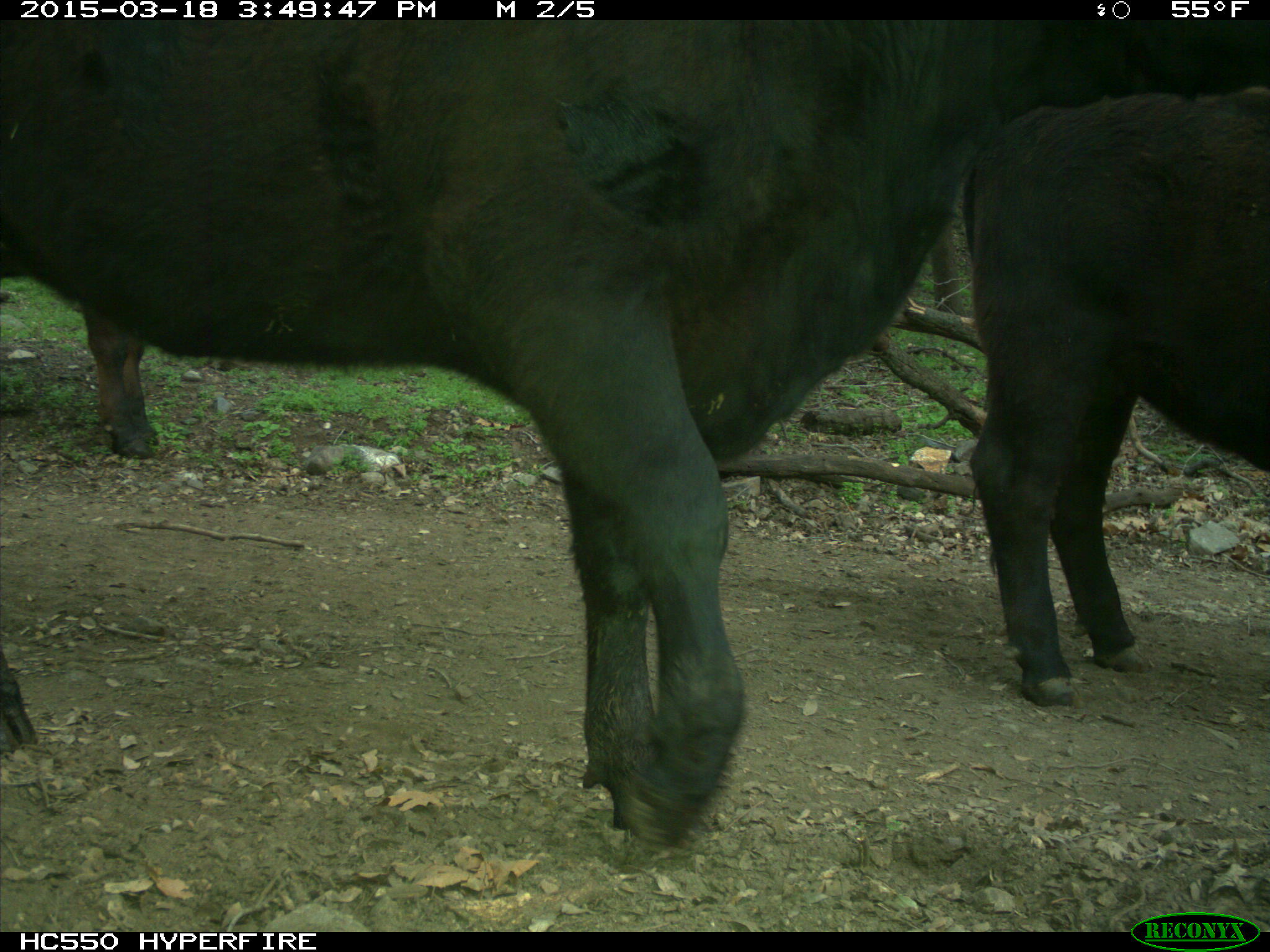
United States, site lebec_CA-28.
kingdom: Animalia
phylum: Chordata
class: Mammalia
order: Artiodactyla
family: Bovidae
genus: Bos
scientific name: Bos taurus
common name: domestic cow